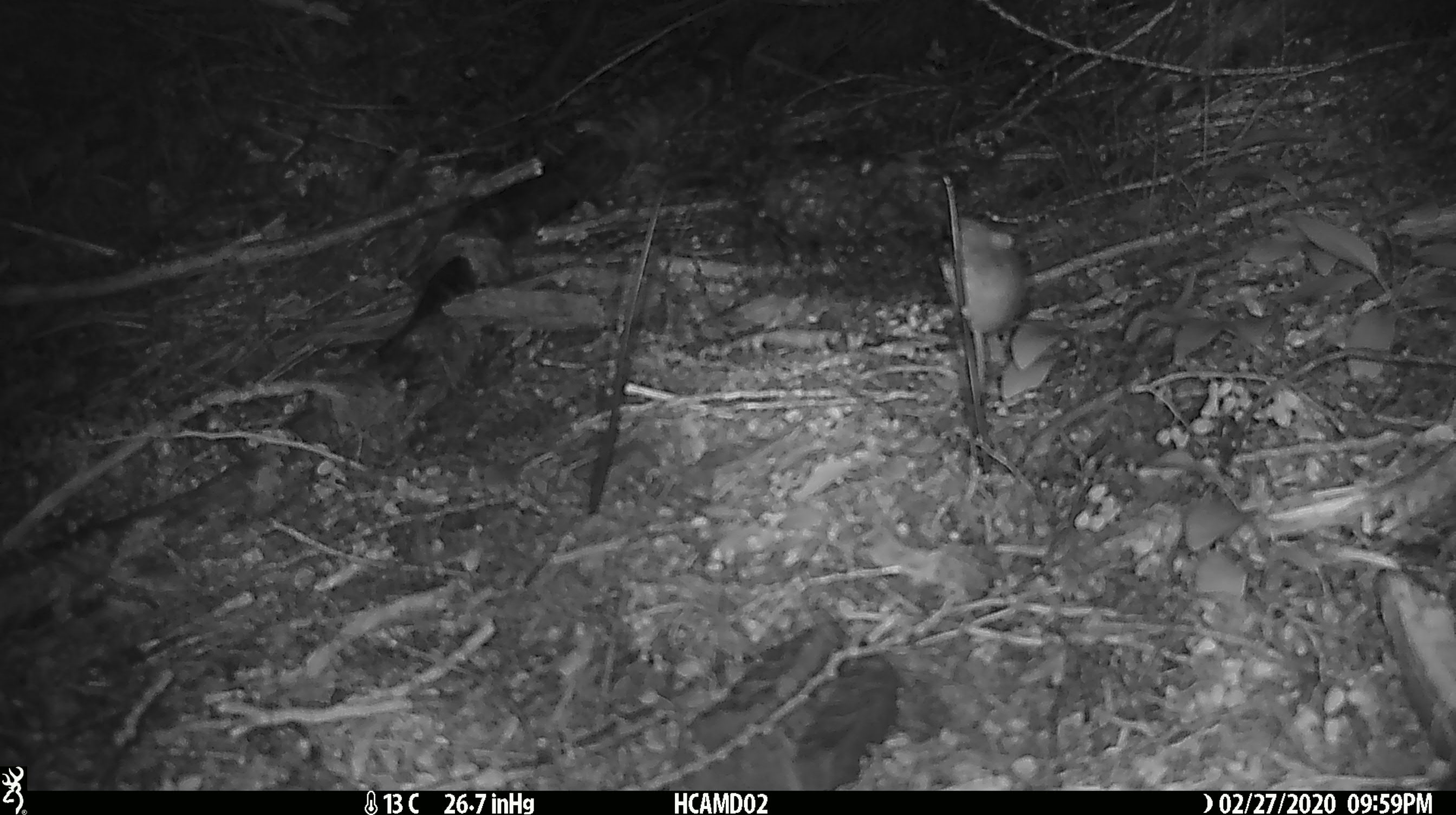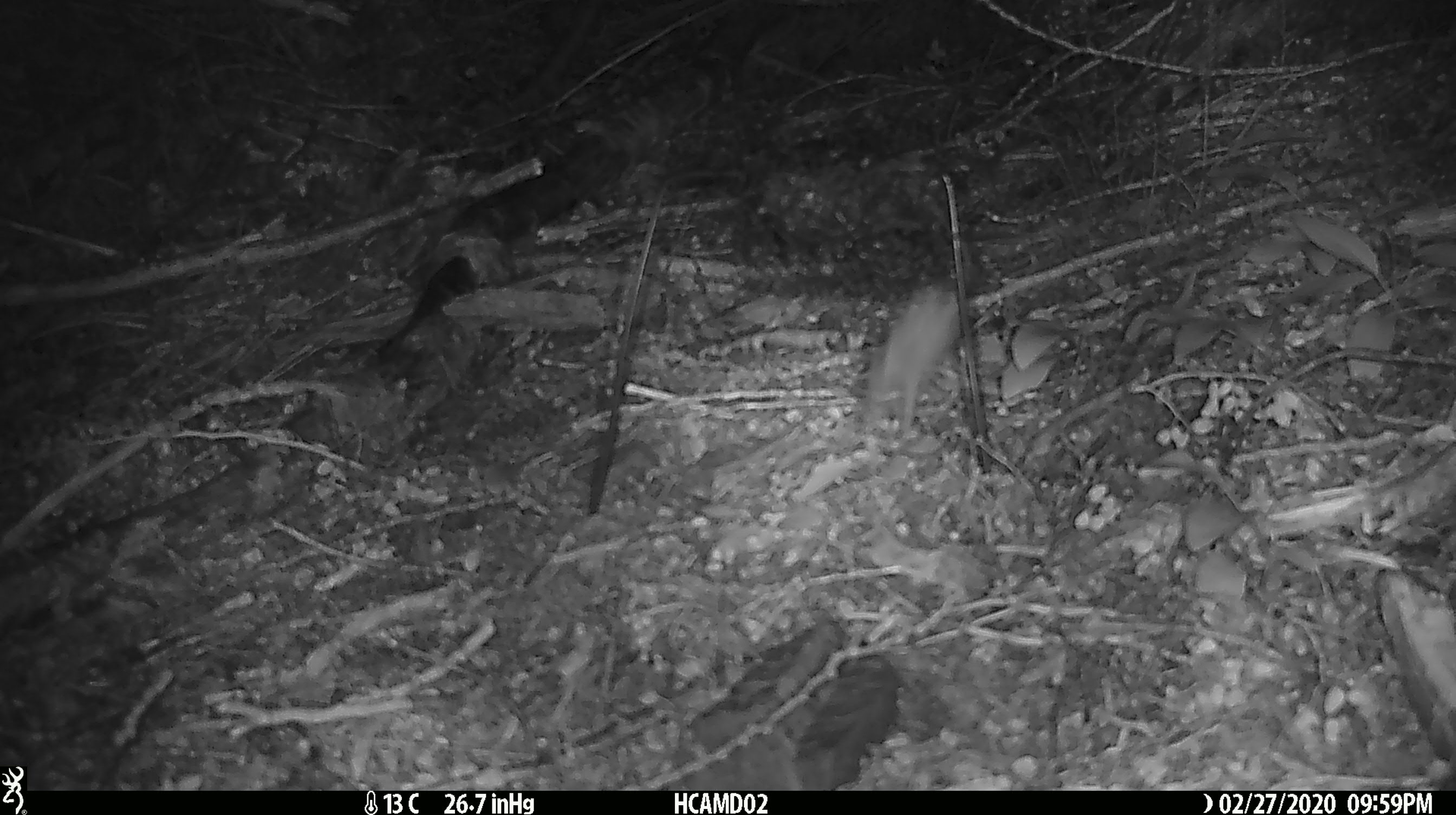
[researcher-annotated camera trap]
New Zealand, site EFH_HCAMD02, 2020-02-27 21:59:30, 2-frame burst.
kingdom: Animalia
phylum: Chordata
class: Mammalia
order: Rodentia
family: Muridae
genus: Mus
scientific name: Mus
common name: mouse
Mouse (Mus).